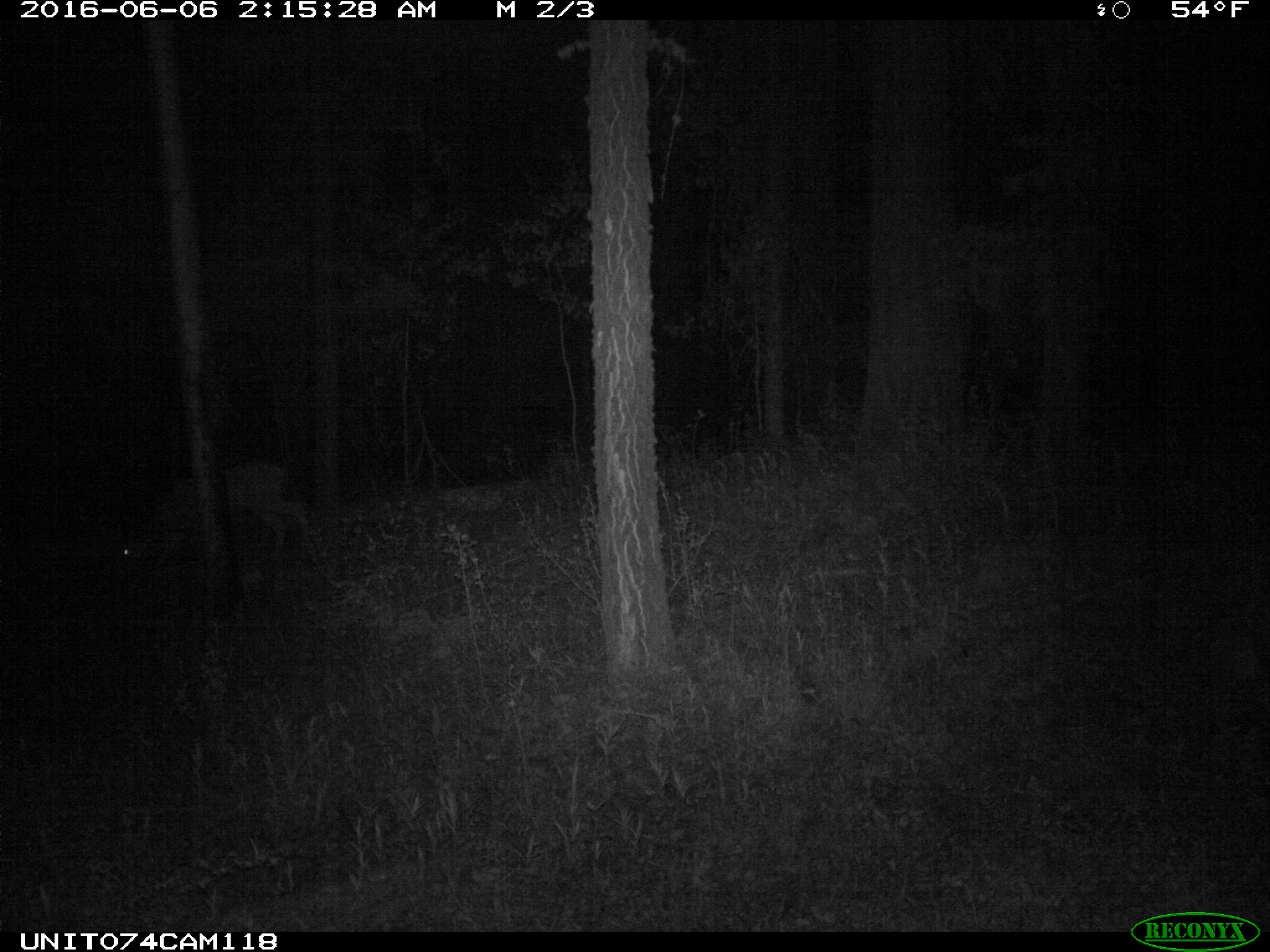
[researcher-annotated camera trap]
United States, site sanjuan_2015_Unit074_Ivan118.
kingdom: Animalia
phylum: Chordata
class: Mammalia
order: Artiodactyla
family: Cervidae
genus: Odocoileus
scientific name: Odocoileus hemionus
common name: mule deer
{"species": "Odocoileus hemionus (mule deer)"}